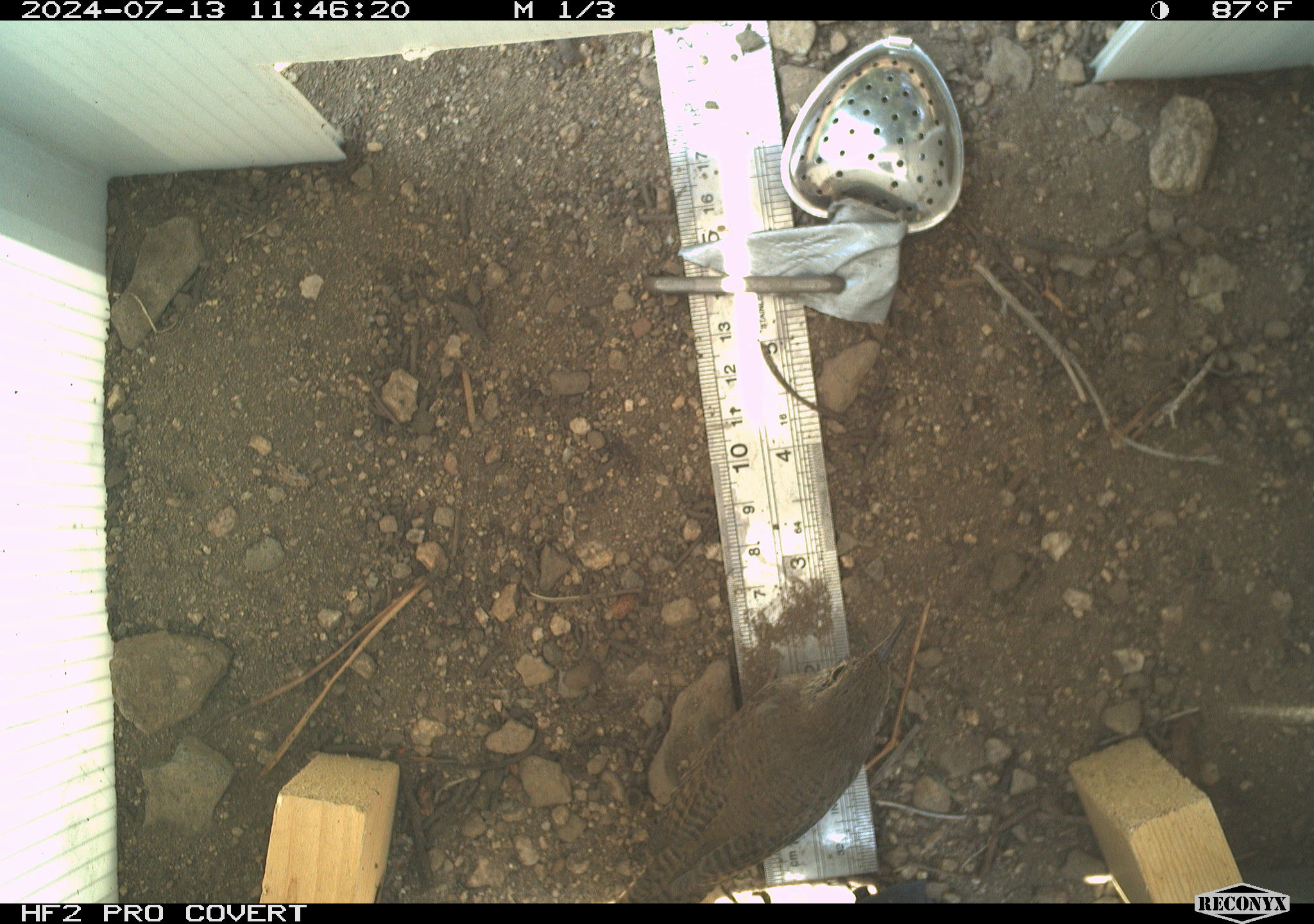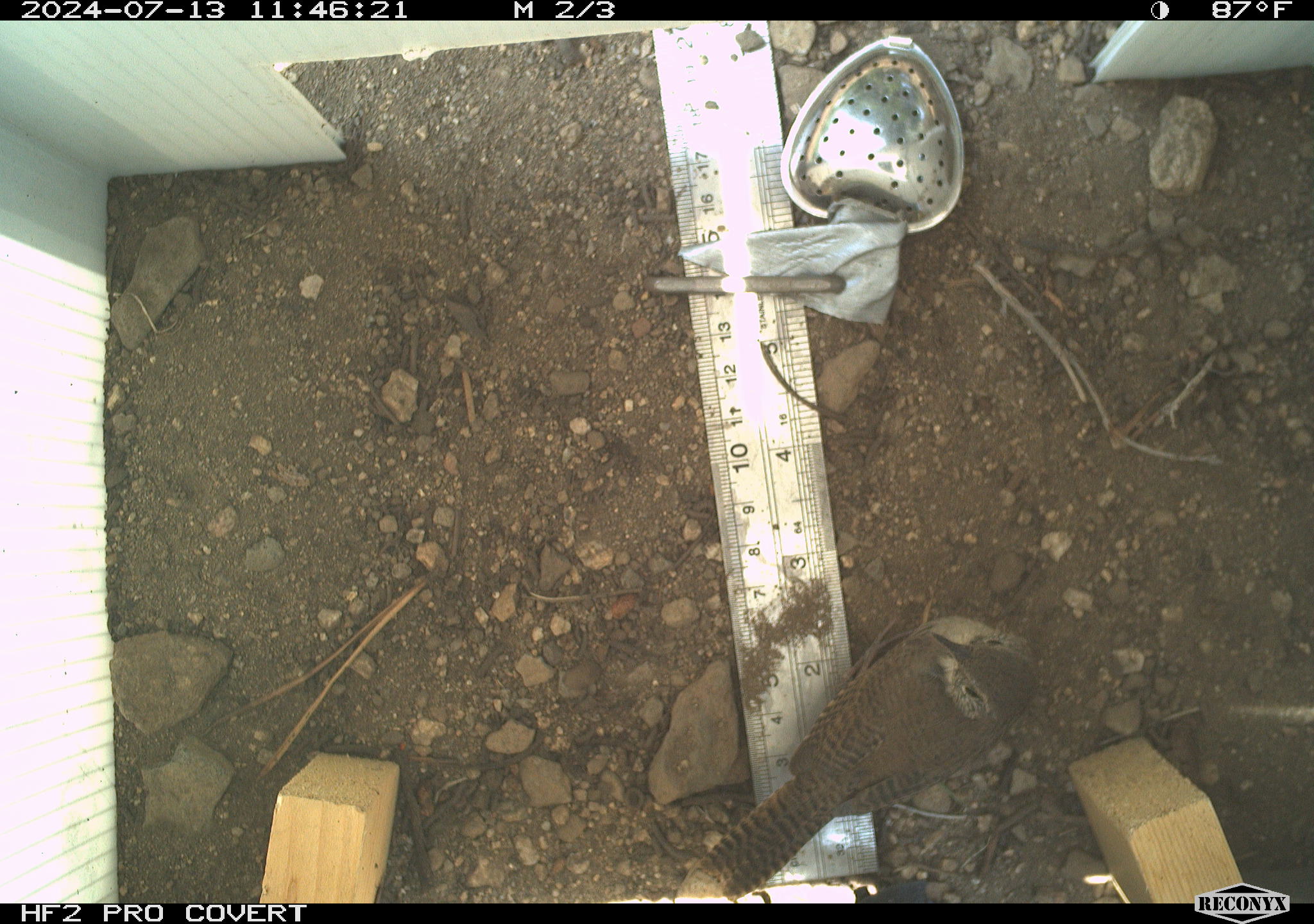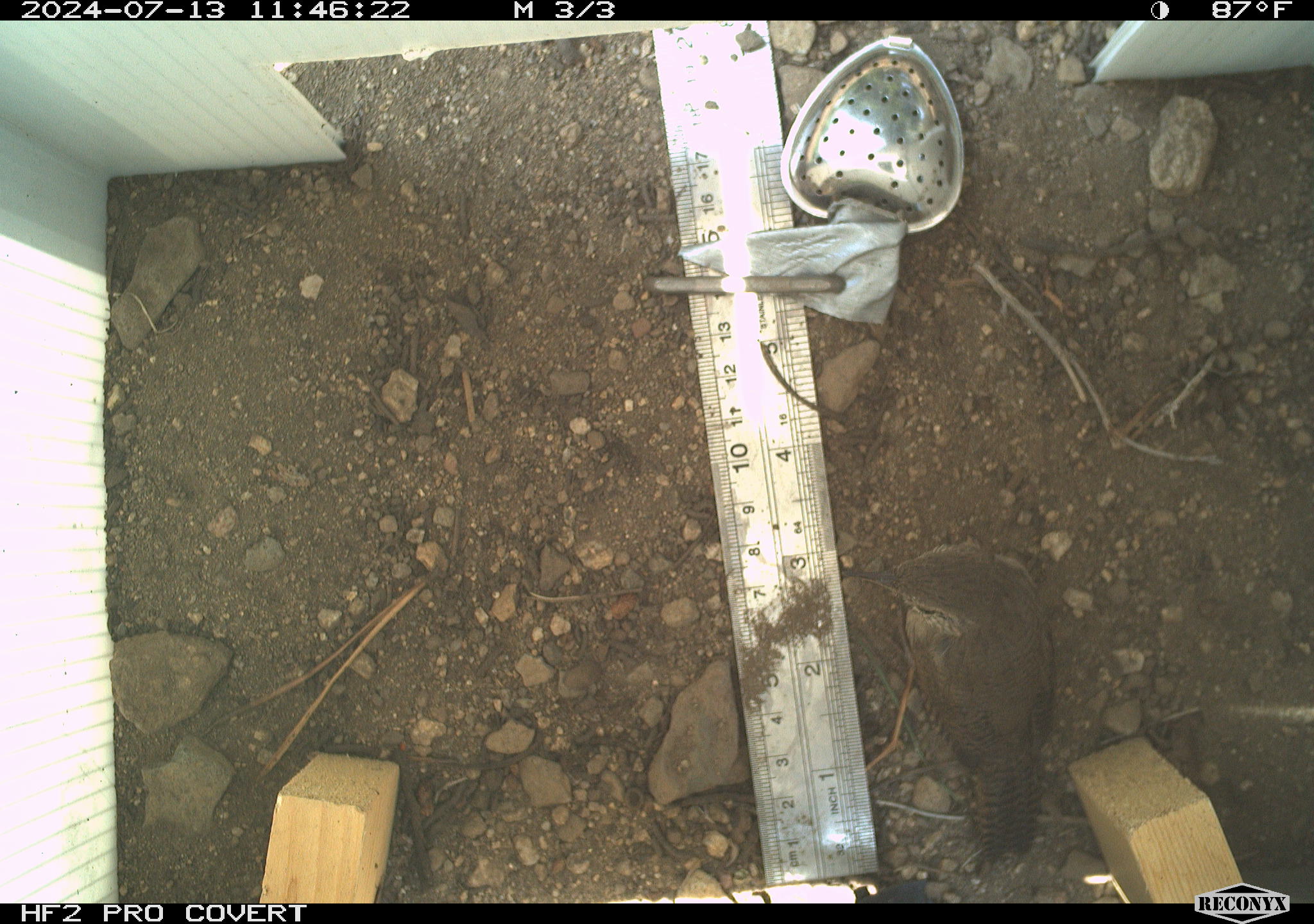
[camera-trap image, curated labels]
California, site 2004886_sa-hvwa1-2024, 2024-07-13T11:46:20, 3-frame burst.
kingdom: Animalia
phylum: Chordata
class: Aves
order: Passeriformes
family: Troglodytidae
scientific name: Troglodytidae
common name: wren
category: troglodytidae family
Troglodytidae family (wren) (Troglodytidae).